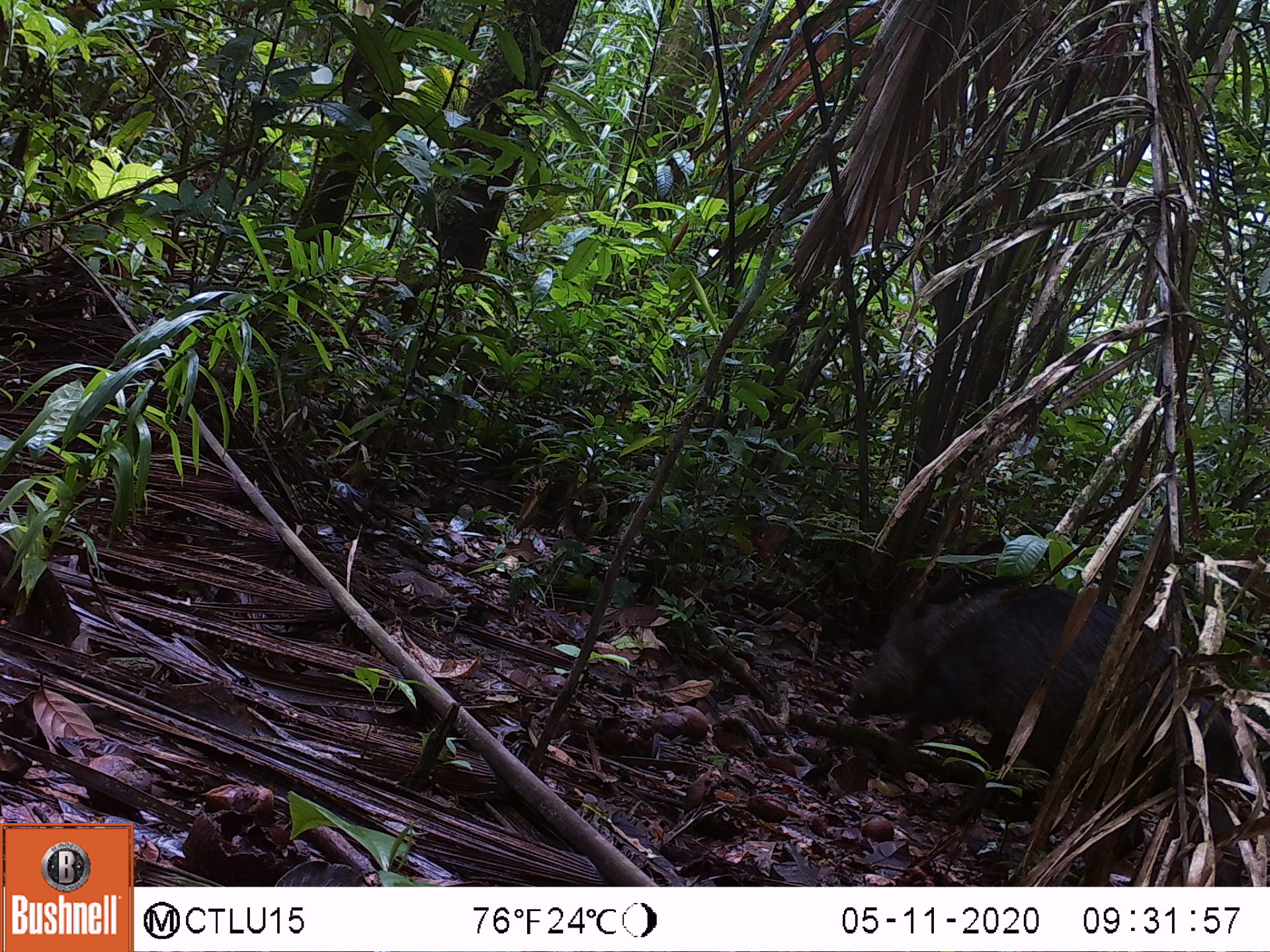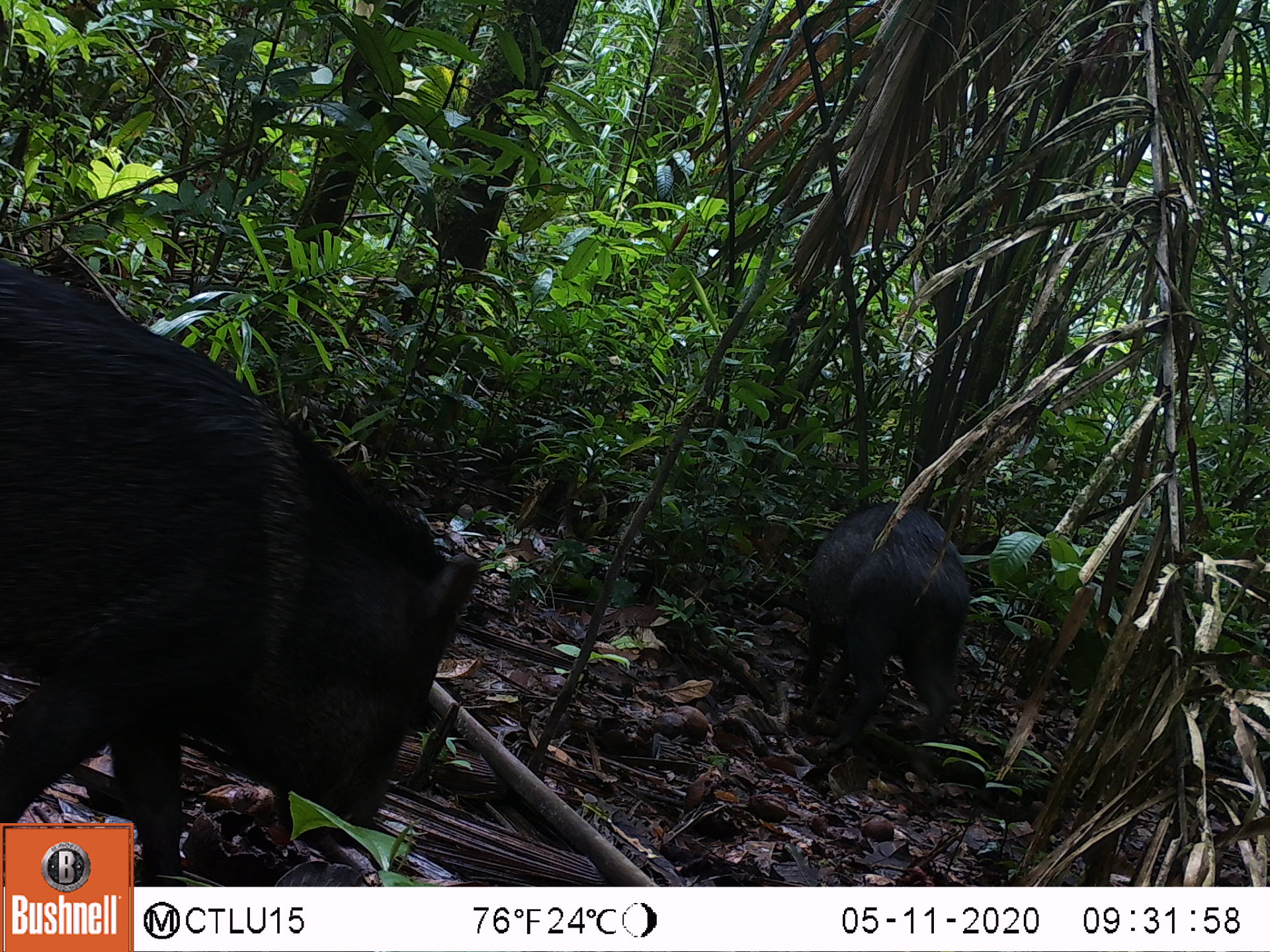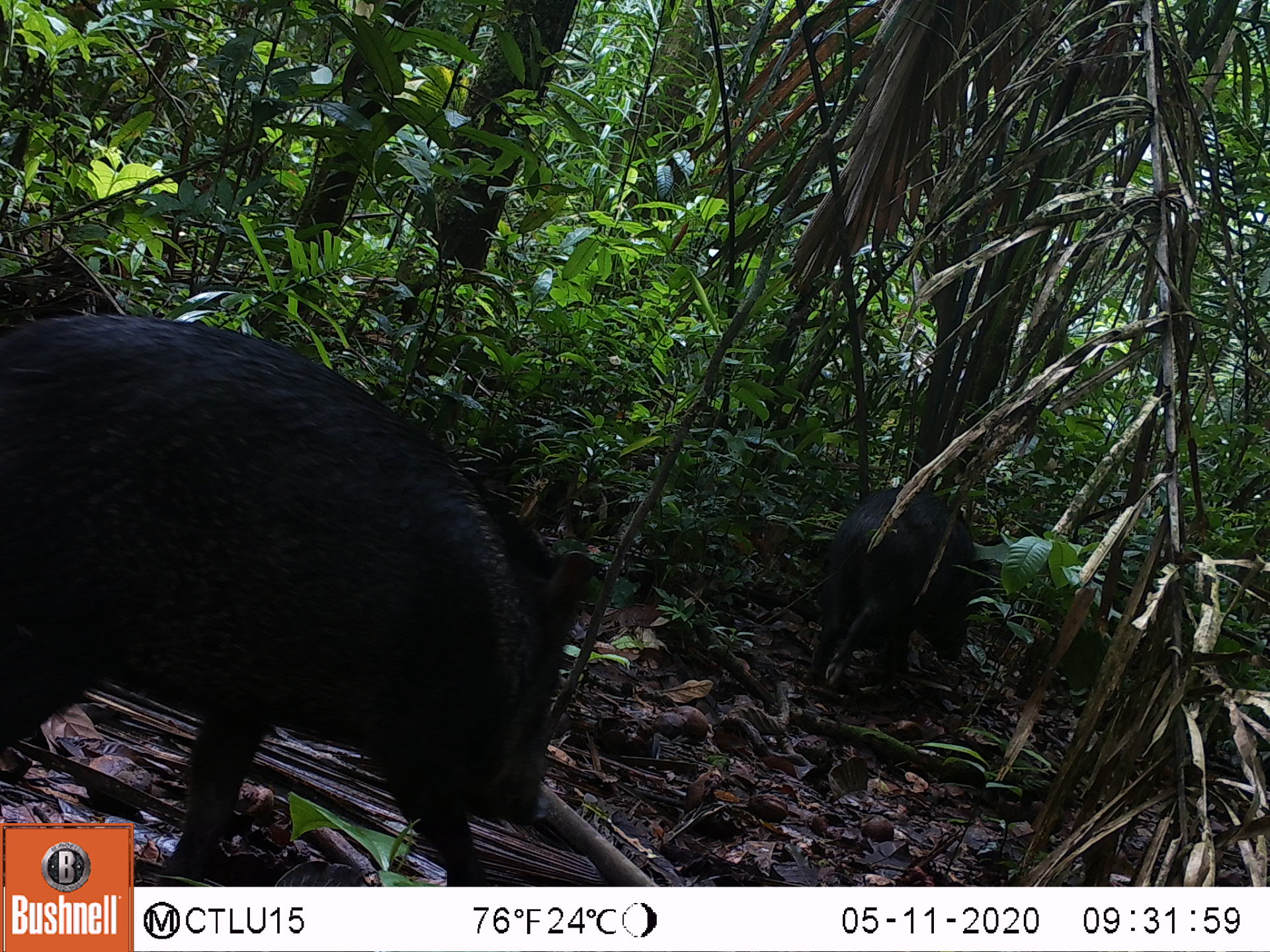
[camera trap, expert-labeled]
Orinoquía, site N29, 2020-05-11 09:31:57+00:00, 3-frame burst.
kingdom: Animalia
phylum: Chordata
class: Mammalia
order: Artiodactyla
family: Tayassuidae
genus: Pecari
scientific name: Pecari tajacu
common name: collared peccary